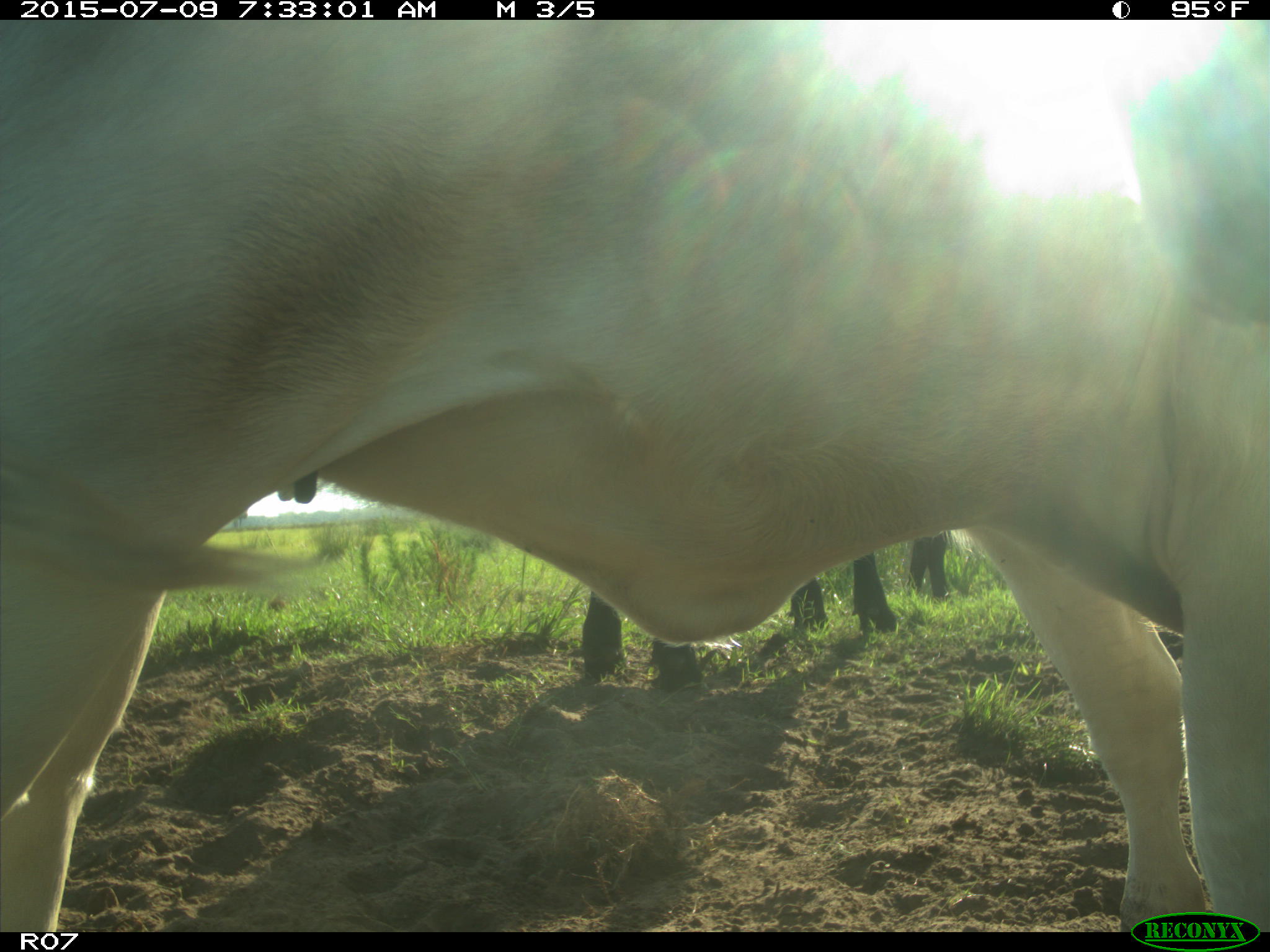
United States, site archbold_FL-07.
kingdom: Animalia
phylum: Chordata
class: Mammalia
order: Artiodactyla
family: Bovidae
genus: Bos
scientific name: Bos taurus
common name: domestic cow